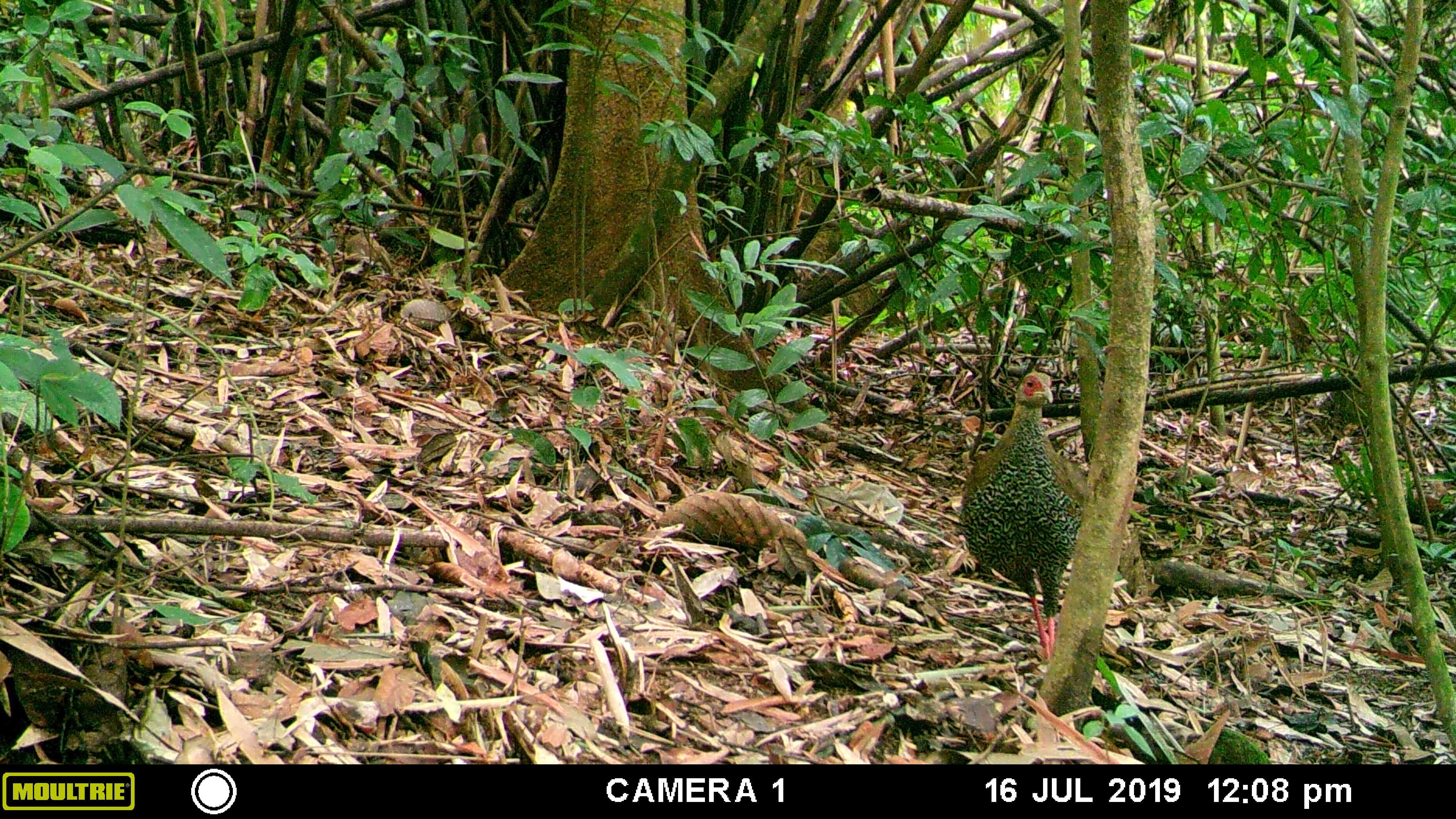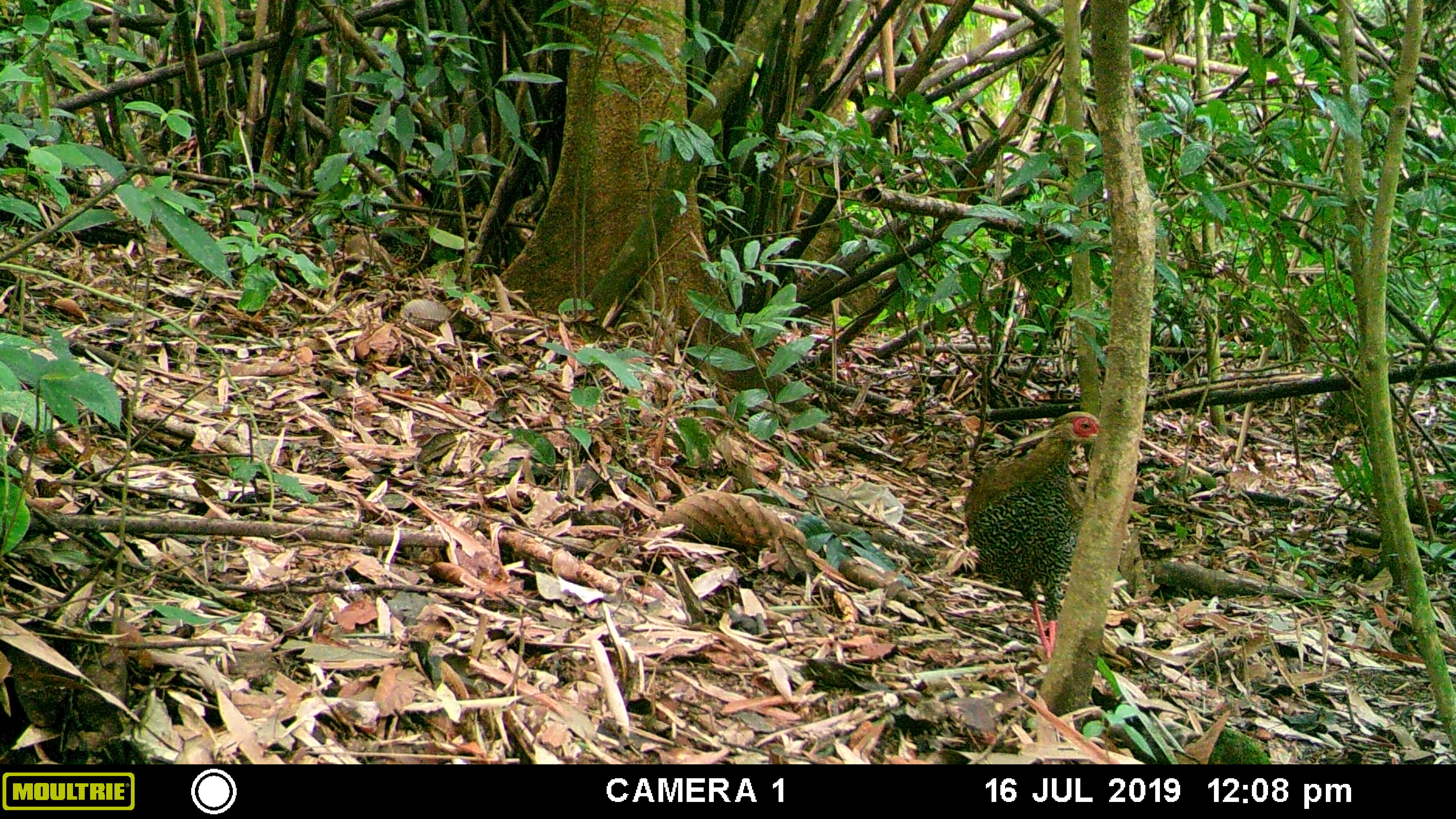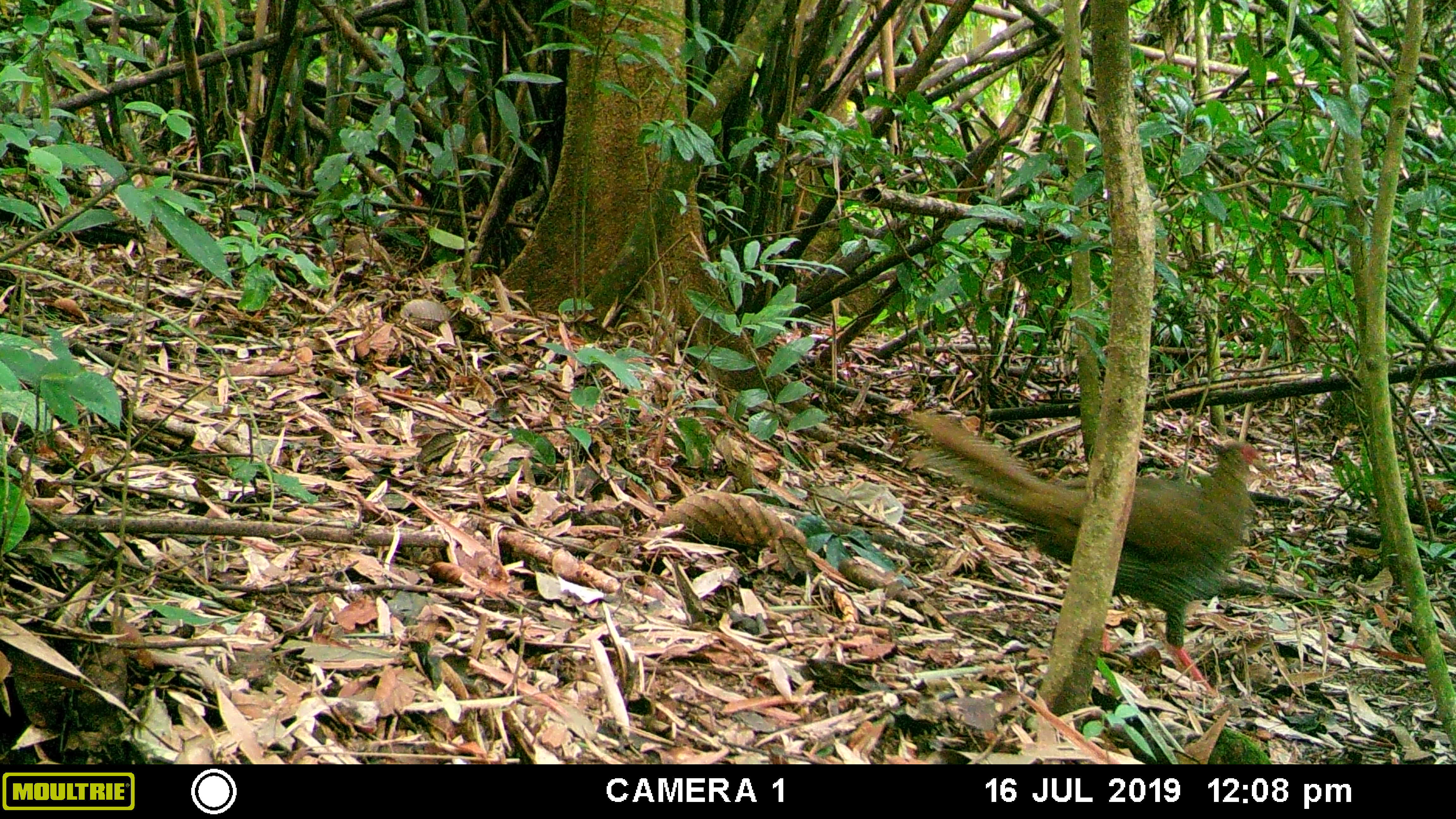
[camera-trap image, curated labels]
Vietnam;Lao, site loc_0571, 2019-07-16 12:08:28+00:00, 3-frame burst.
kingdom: Animalia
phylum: Chordata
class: Aves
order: Galliformes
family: Phasianidae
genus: Lophura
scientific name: Lophura nycthemera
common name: silver pheasant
Silver pheasant (Lophura nycthemera). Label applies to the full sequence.